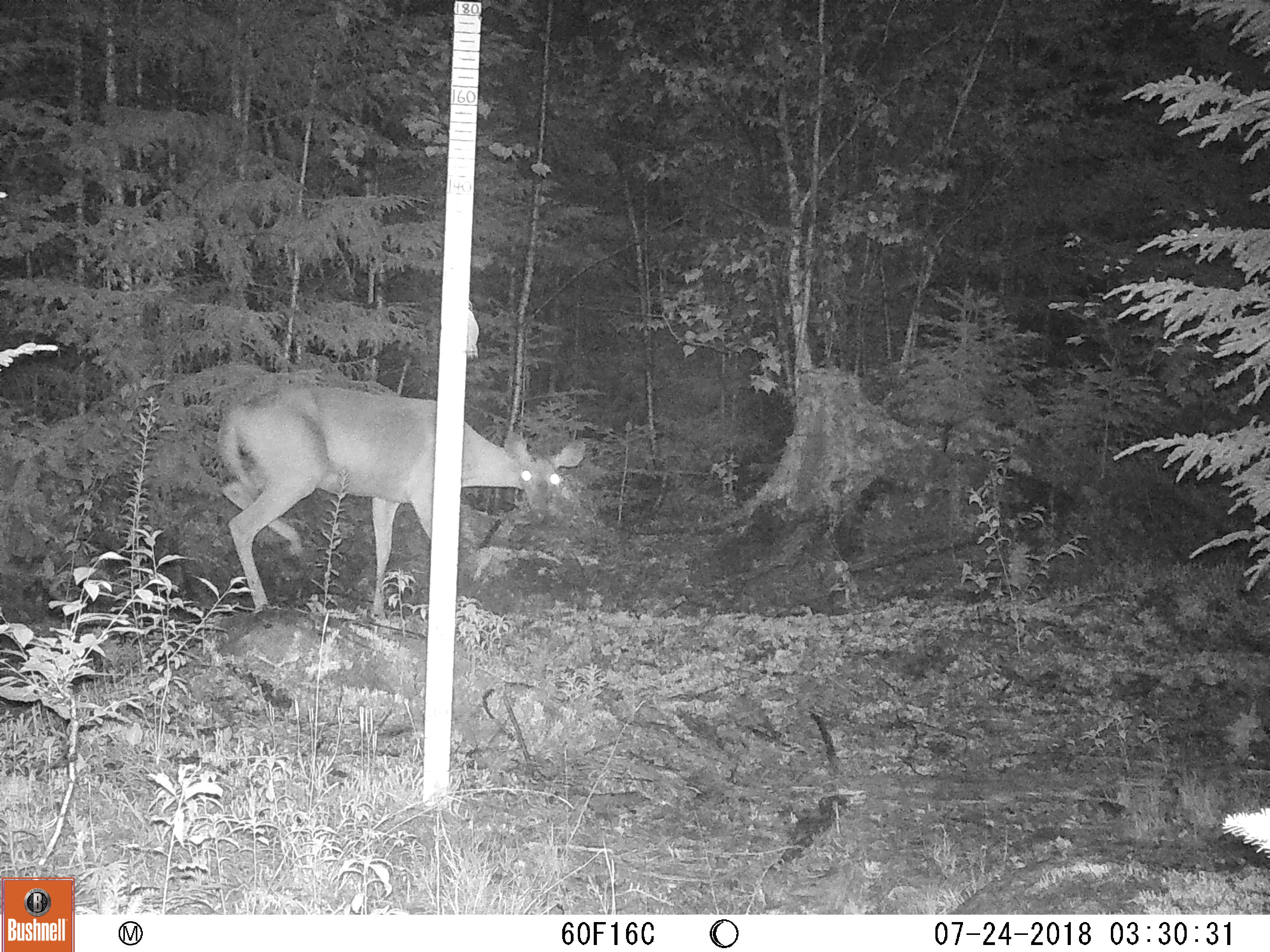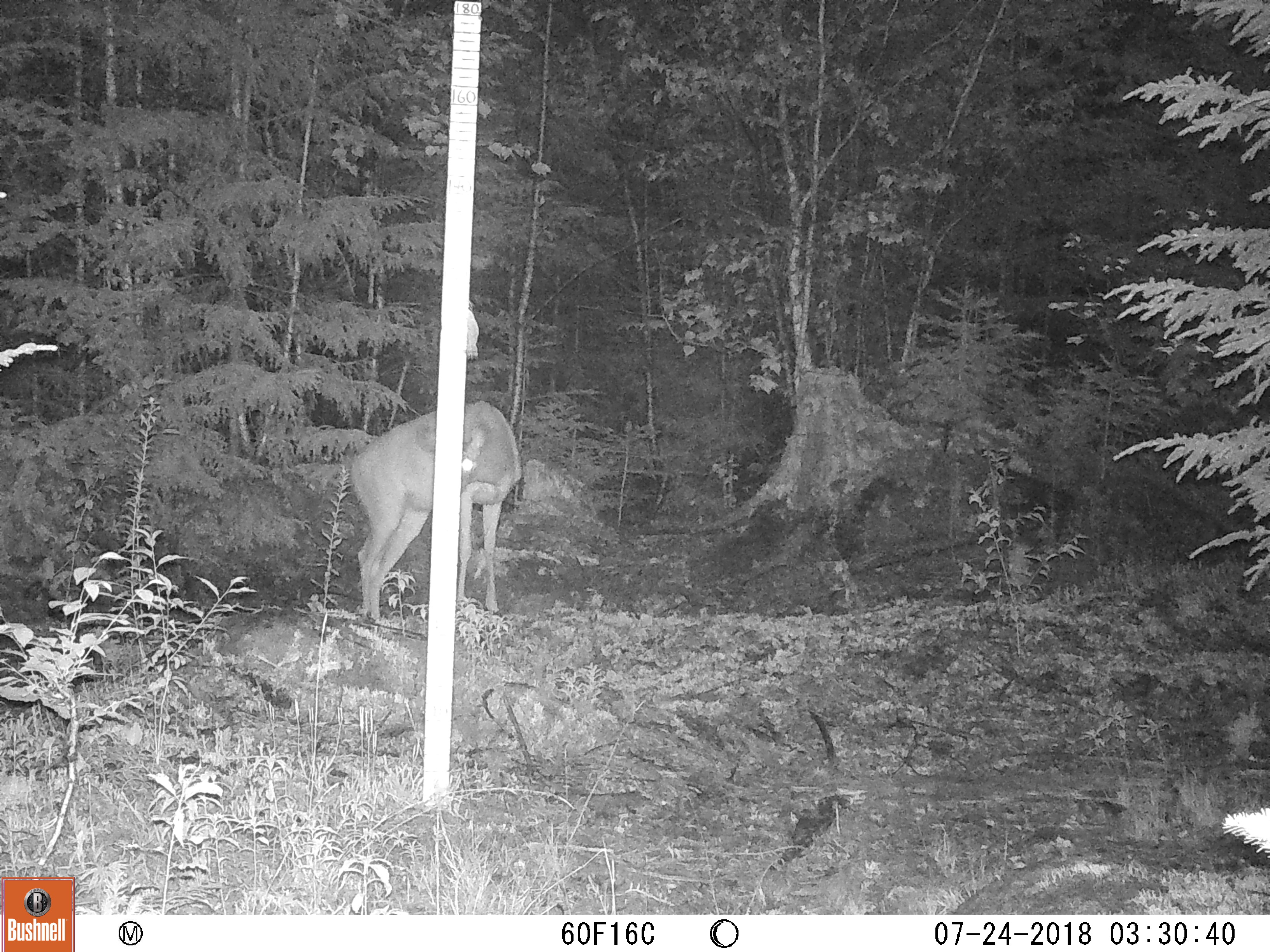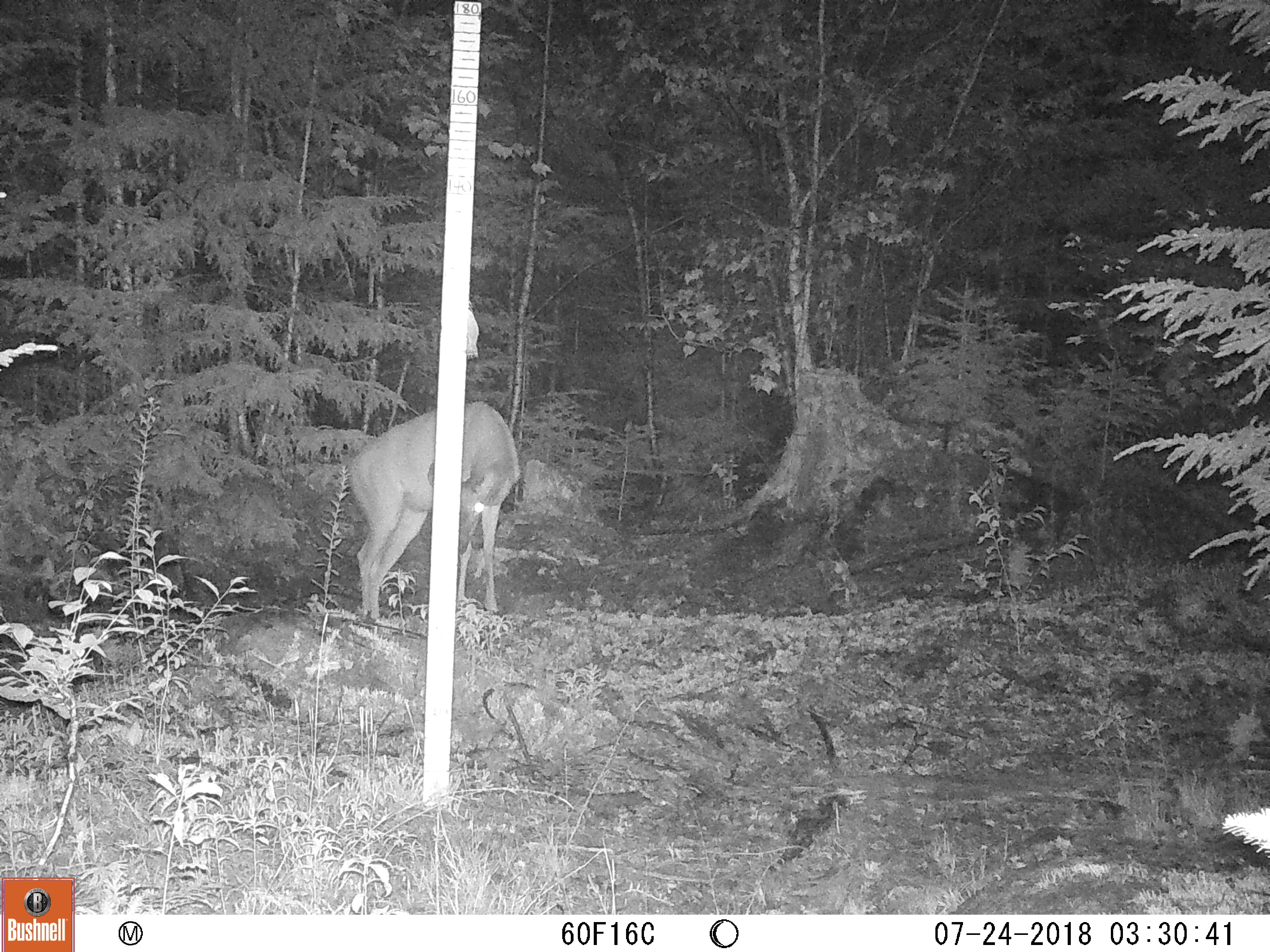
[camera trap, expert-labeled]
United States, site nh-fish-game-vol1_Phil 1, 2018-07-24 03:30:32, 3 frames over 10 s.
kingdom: Animalia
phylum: Chordata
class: Mammalia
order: Artiodactyla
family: Cervidae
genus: Odocoileus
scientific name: Odocoileus virginianus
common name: white-tailed deer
White-tailed deer (Odocoileus virginianus).